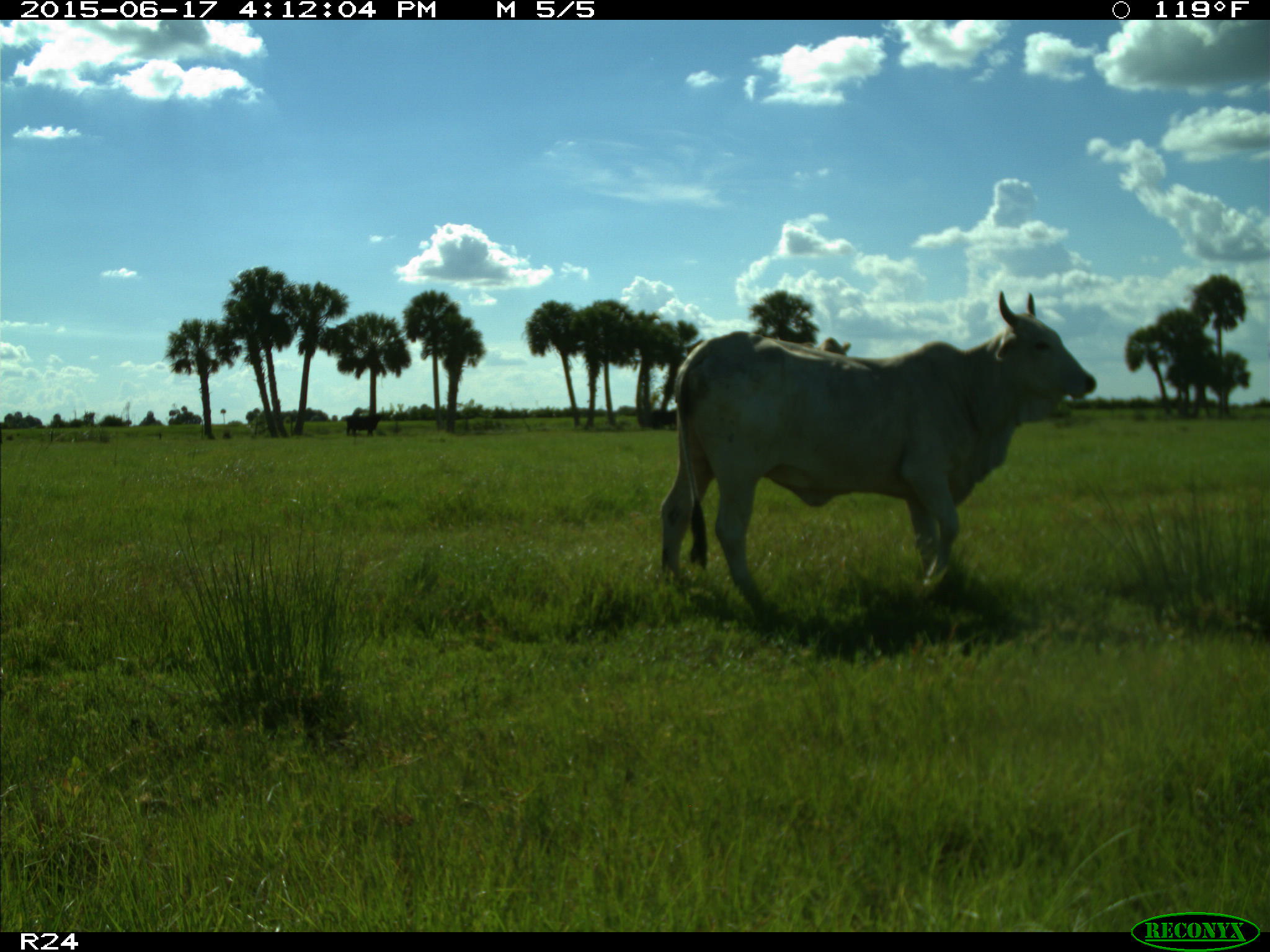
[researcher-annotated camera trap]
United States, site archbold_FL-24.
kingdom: Animalia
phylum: Chordata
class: Mammalia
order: Artiodactyla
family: Bovidae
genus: Bos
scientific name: Bos taurus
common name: domestic cow